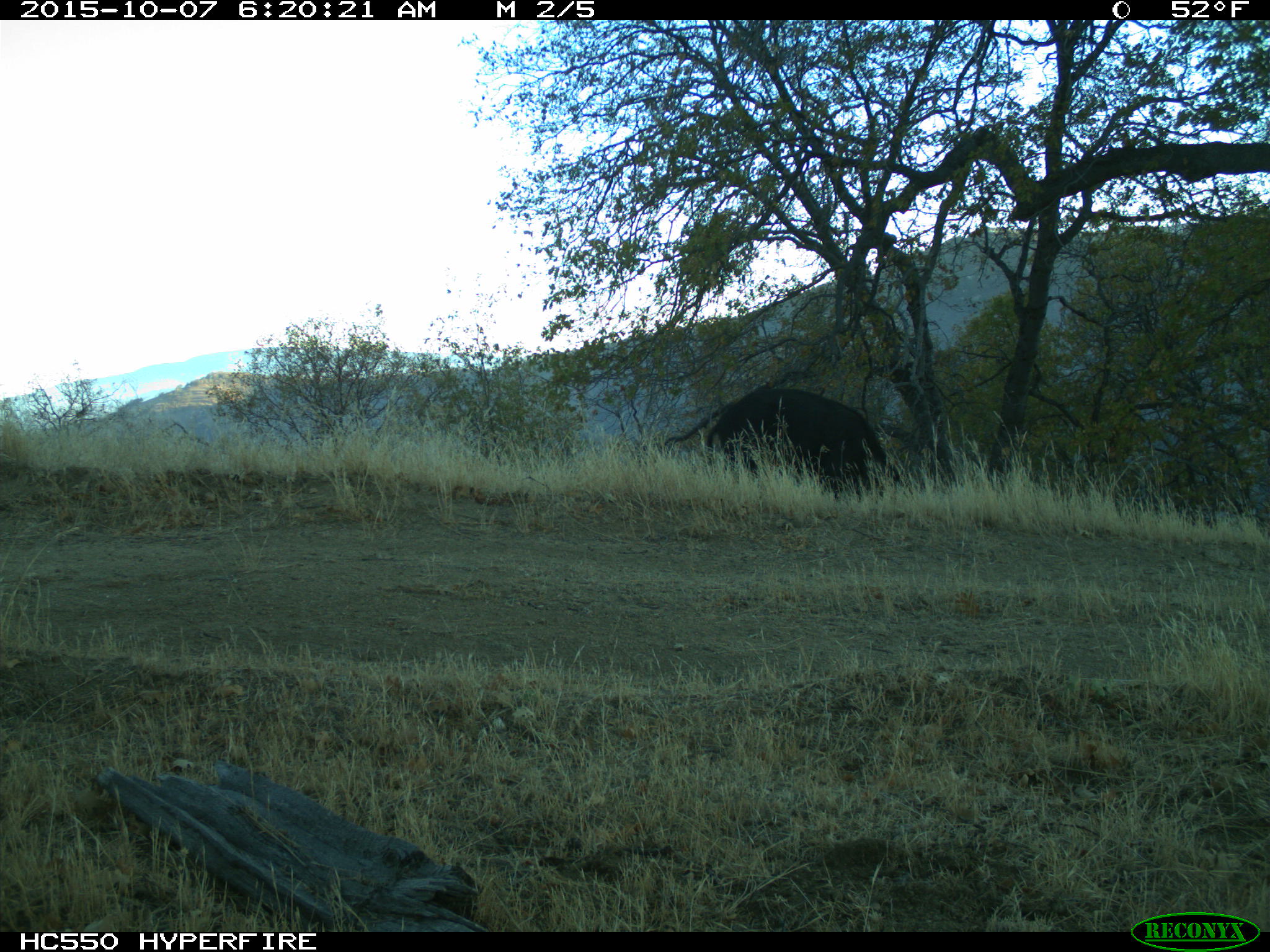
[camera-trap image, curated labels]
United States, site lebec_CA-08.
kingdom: Animalia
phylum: Chordata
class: Mammalia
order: Artiodactyla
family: Suidae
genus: Sus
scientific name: Sus scrofa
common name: wild boar